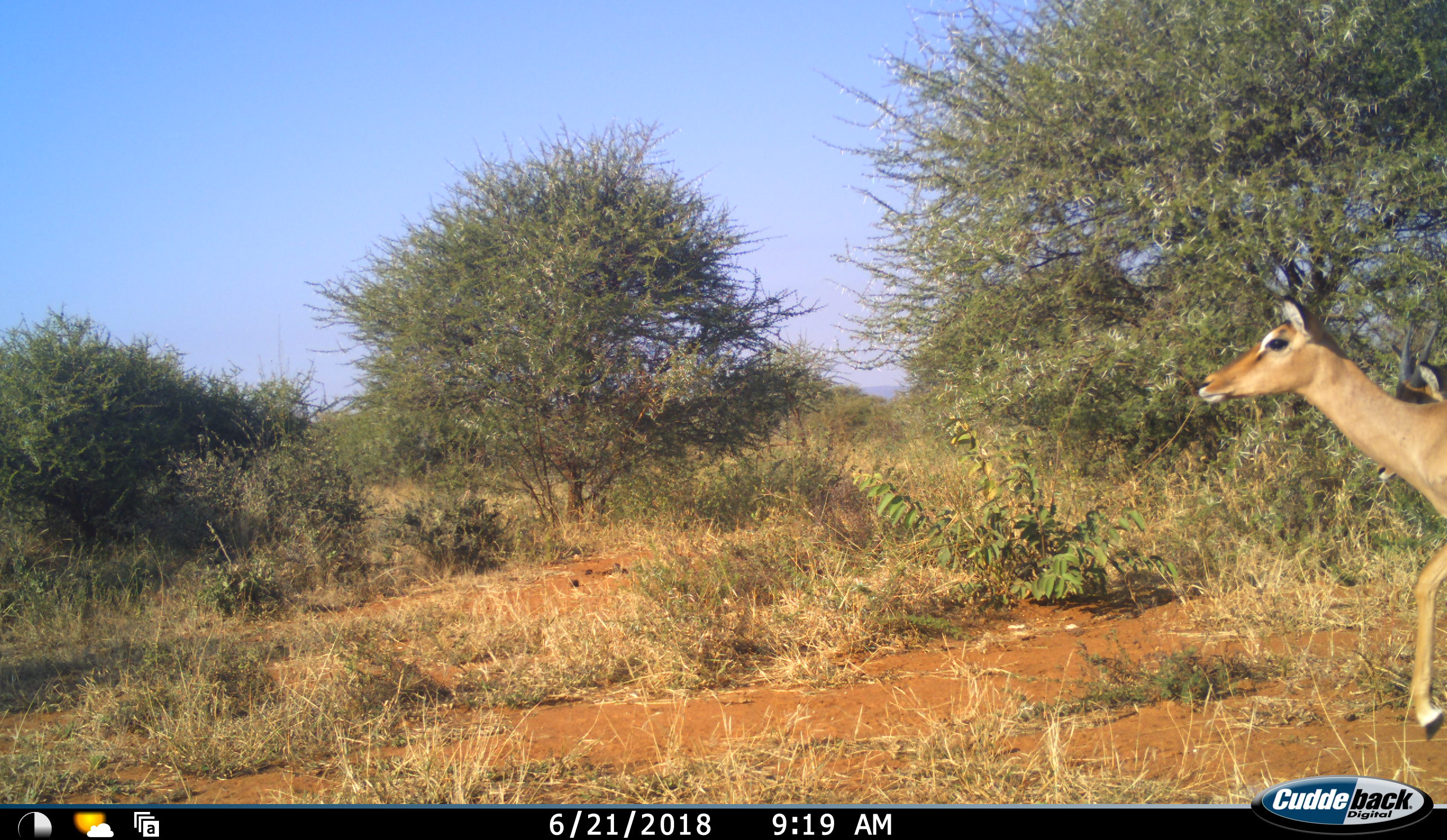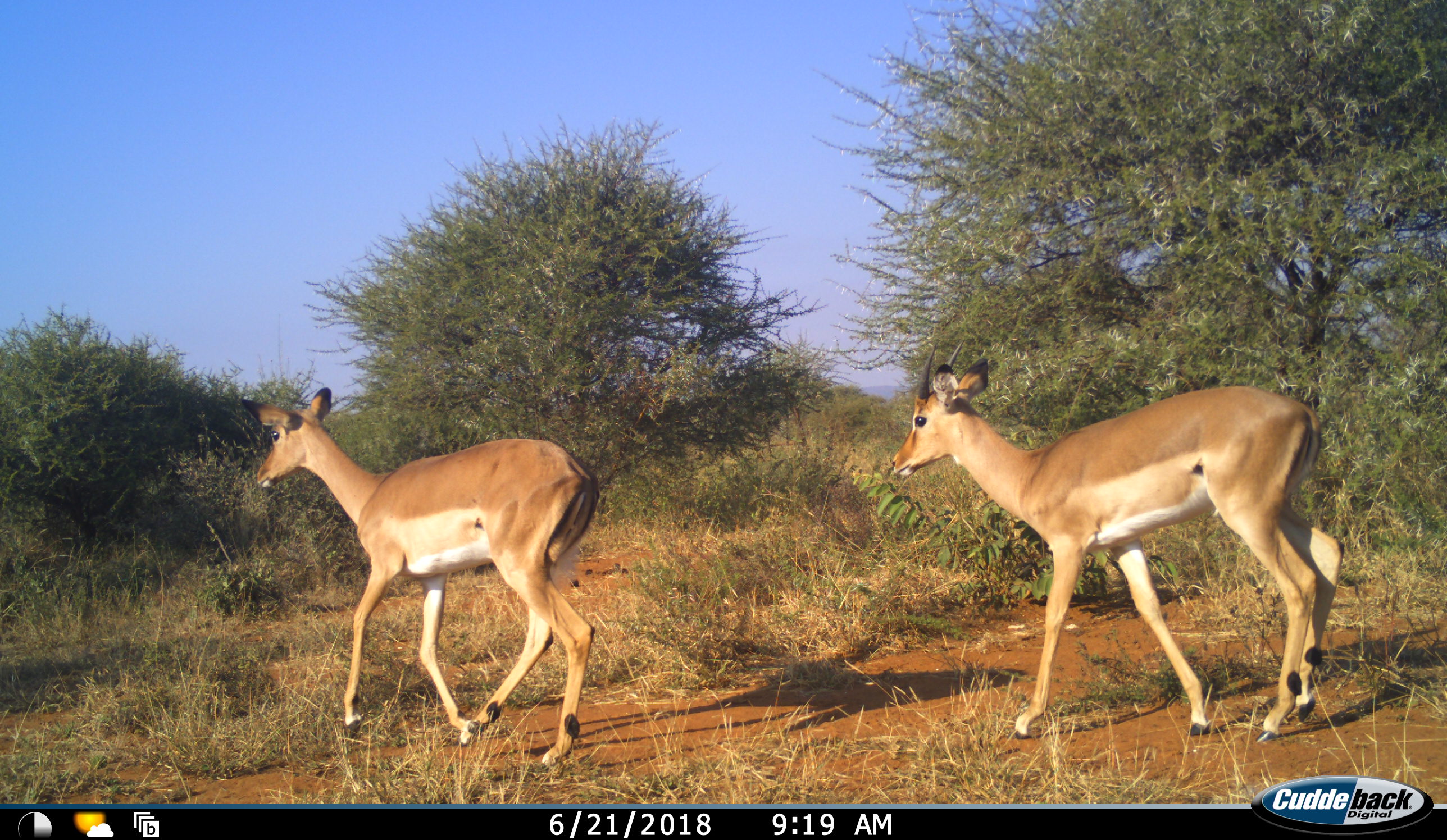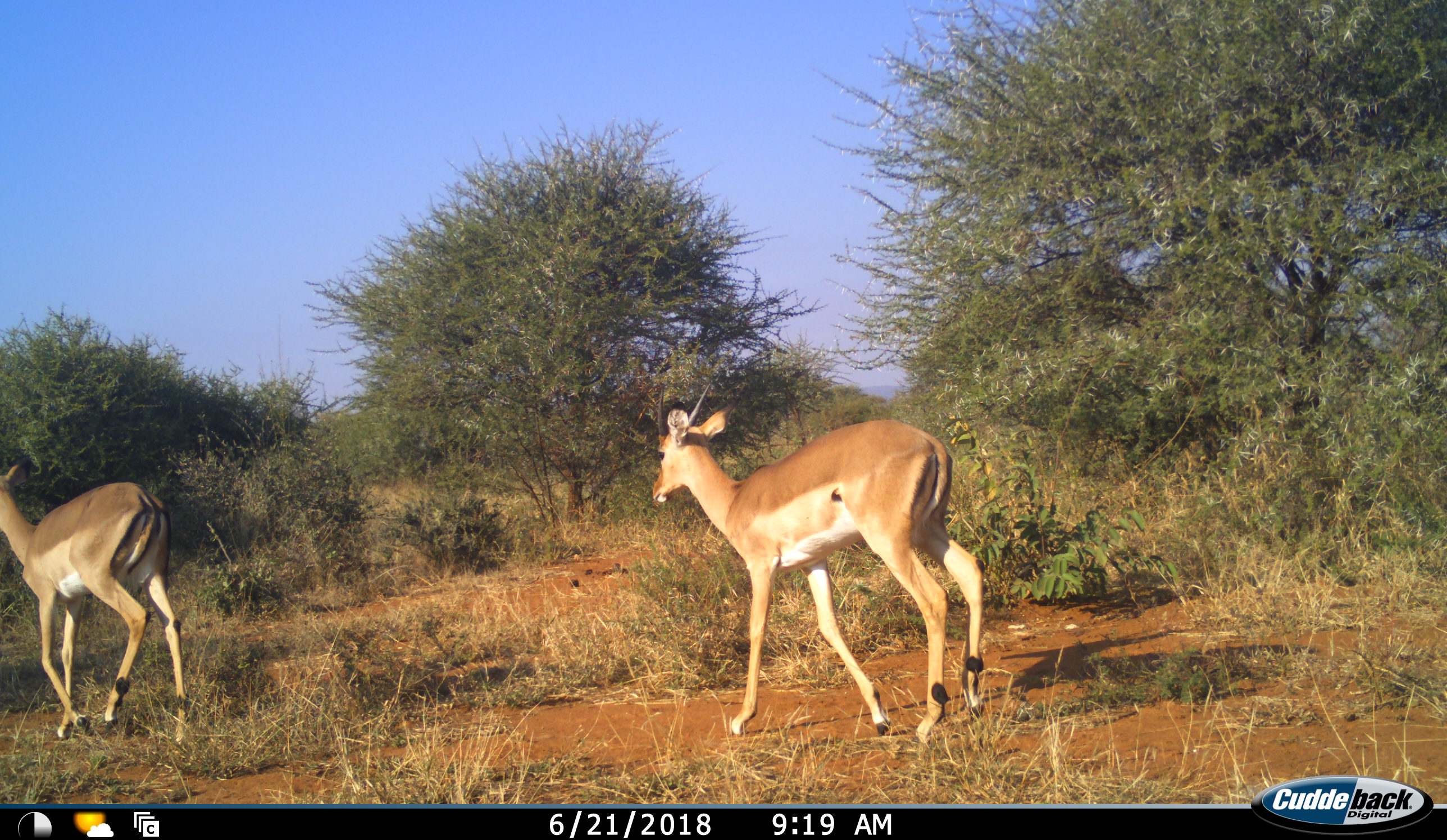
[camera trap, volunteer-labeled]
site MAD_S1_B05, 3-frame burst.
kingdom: Animalia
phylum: Chordata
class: Mammalia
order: Artiodactyla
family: Bovidae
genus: Aepyceros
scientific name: Aepyceros melampus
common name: impala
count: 2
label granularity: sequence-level